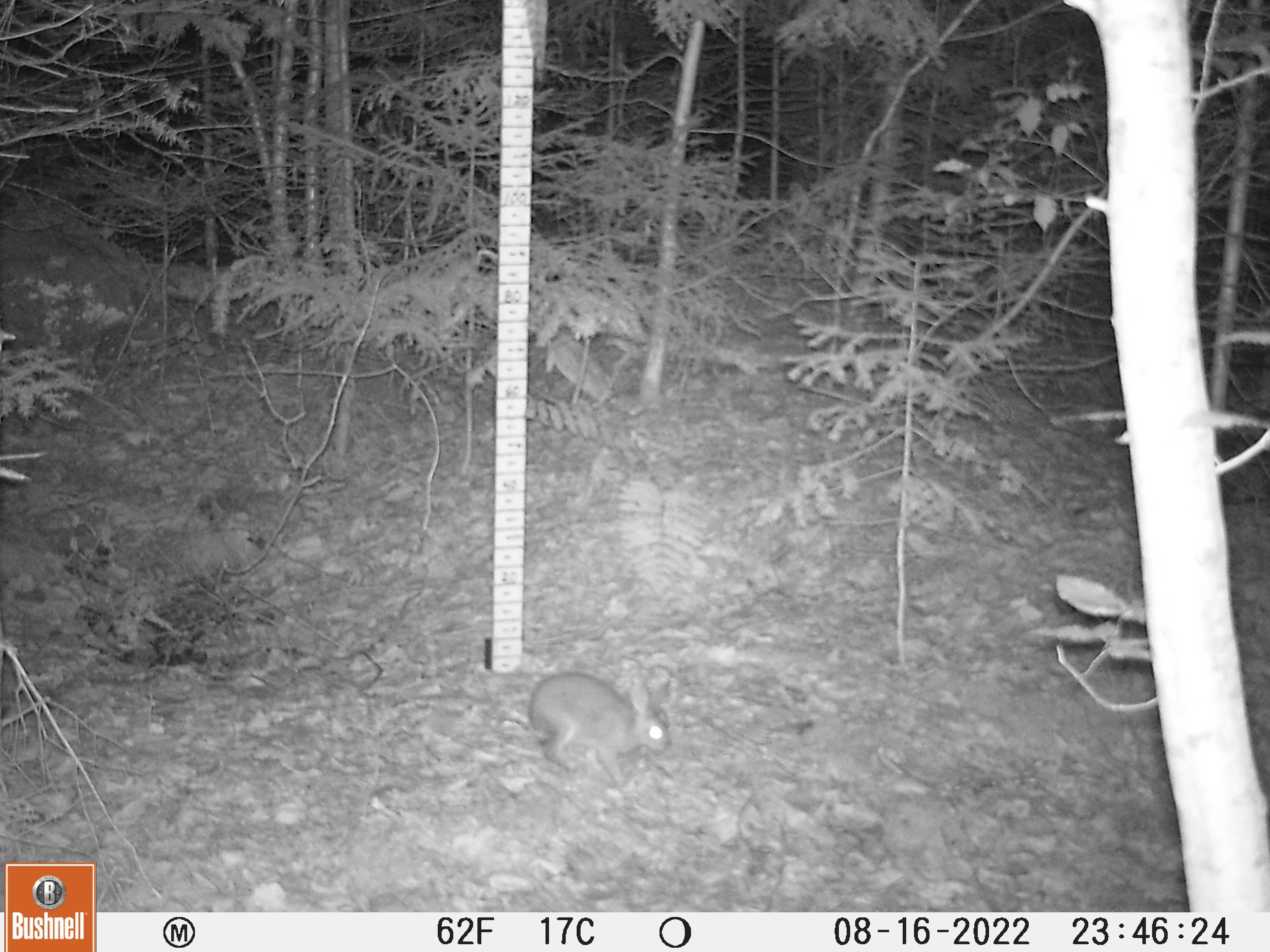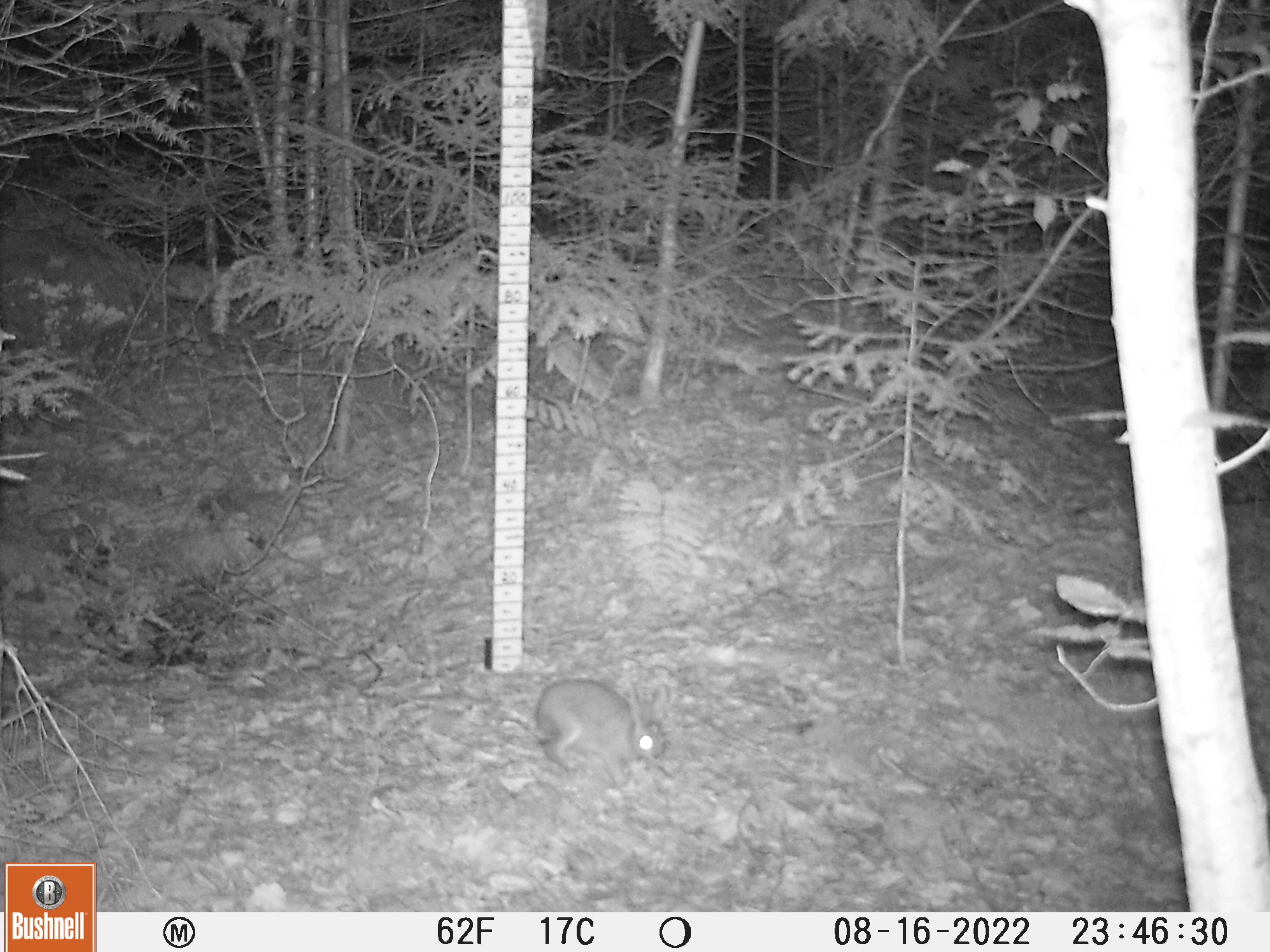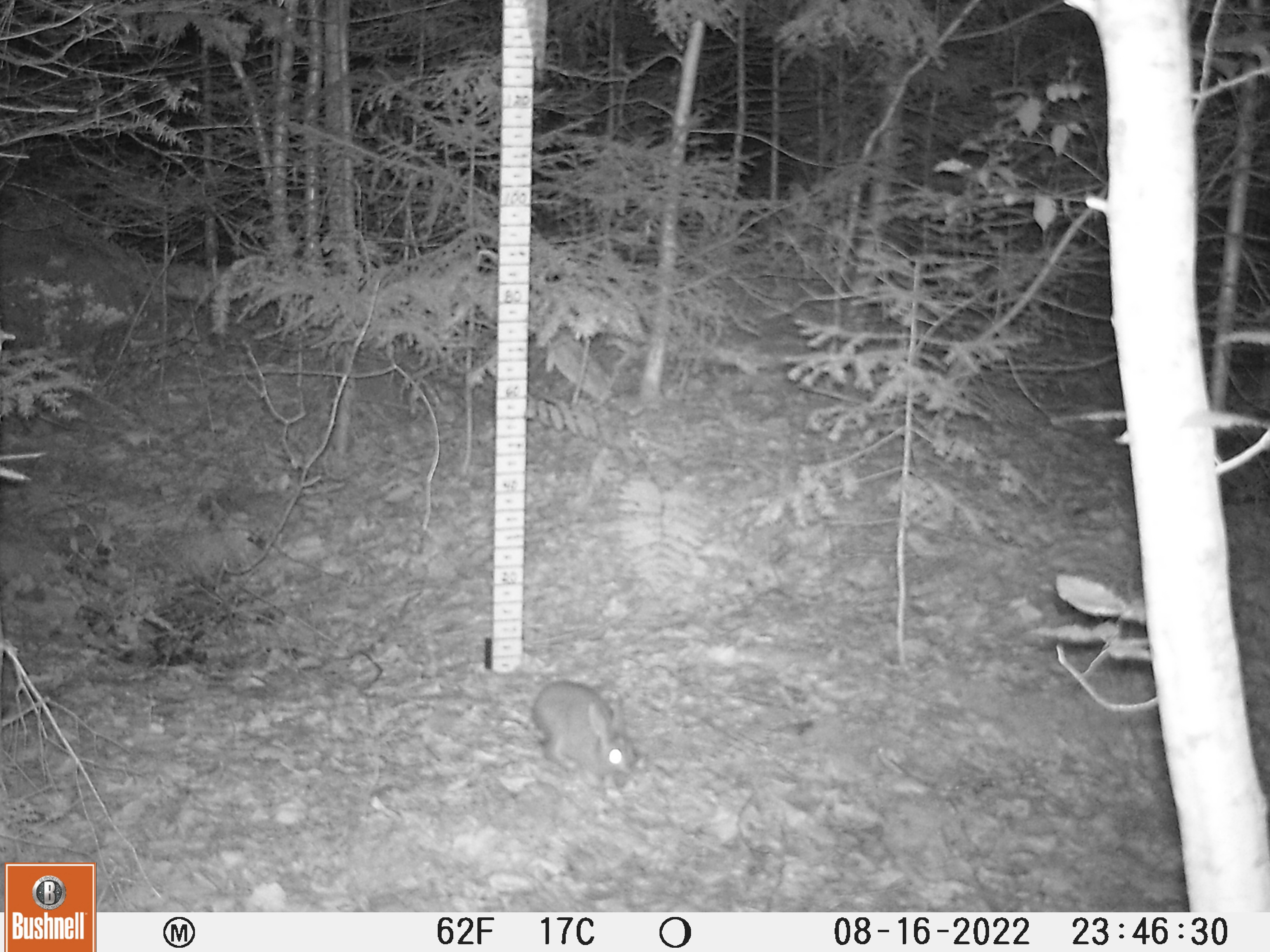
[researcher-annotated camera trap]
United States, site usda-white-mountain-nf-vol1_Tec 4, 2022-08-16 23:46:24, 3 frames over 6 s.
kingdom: Animalia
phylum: Chordata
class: Mammalia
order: Lagomorpha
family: Leporidae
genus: Lepus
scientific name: Lepus americanus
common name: snowshoe hare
Snowshoe hare (Lepus americanus).